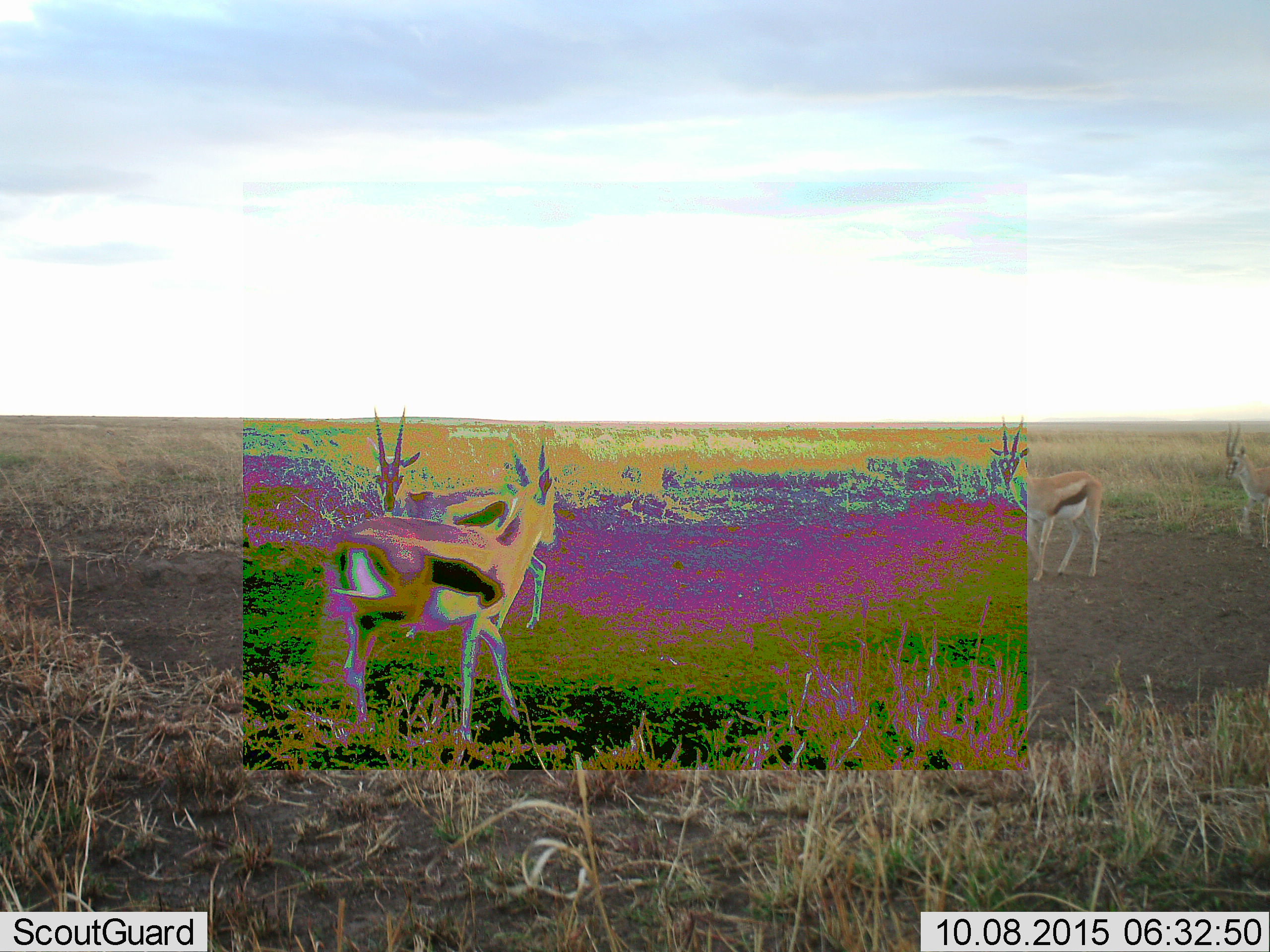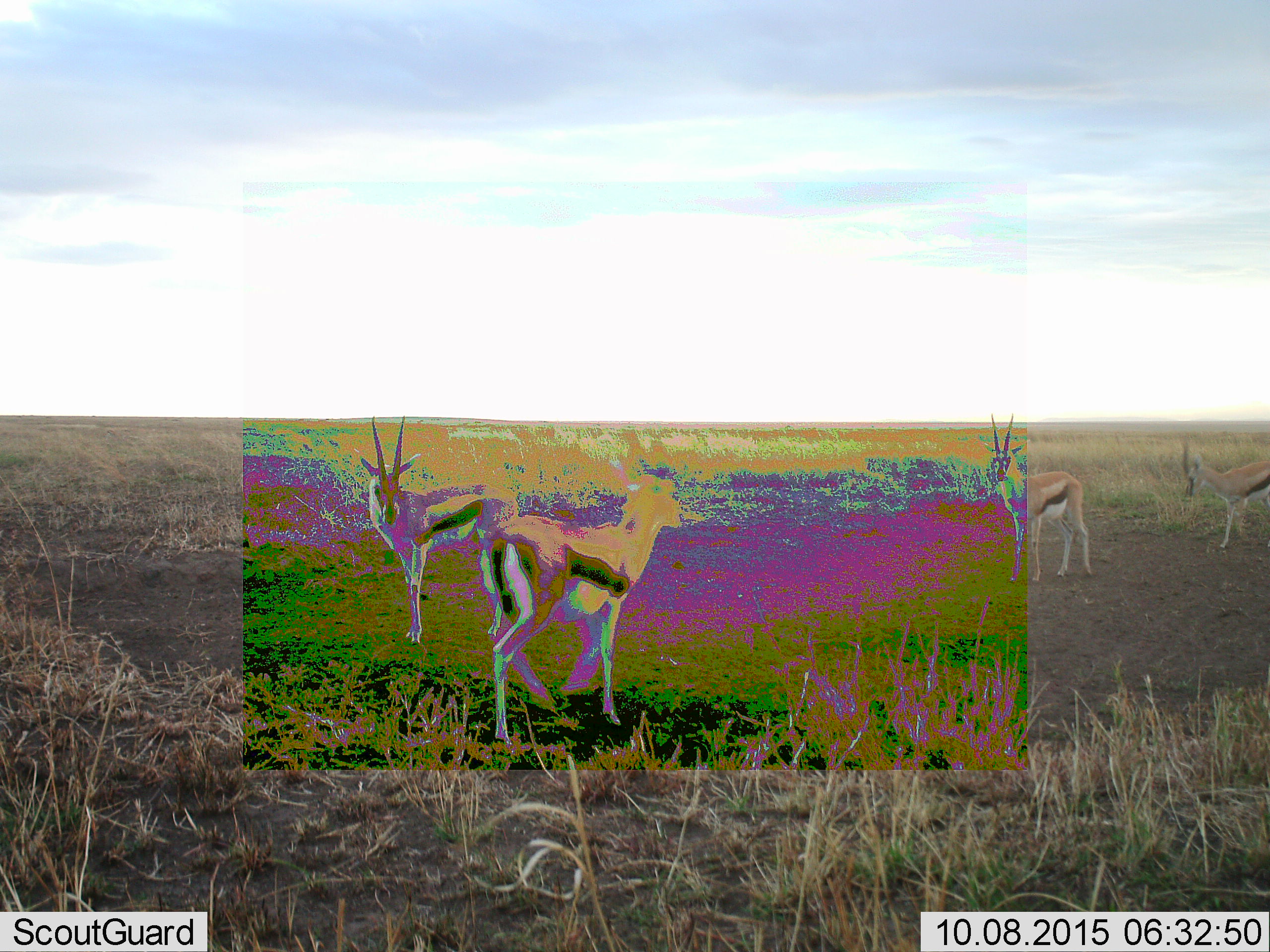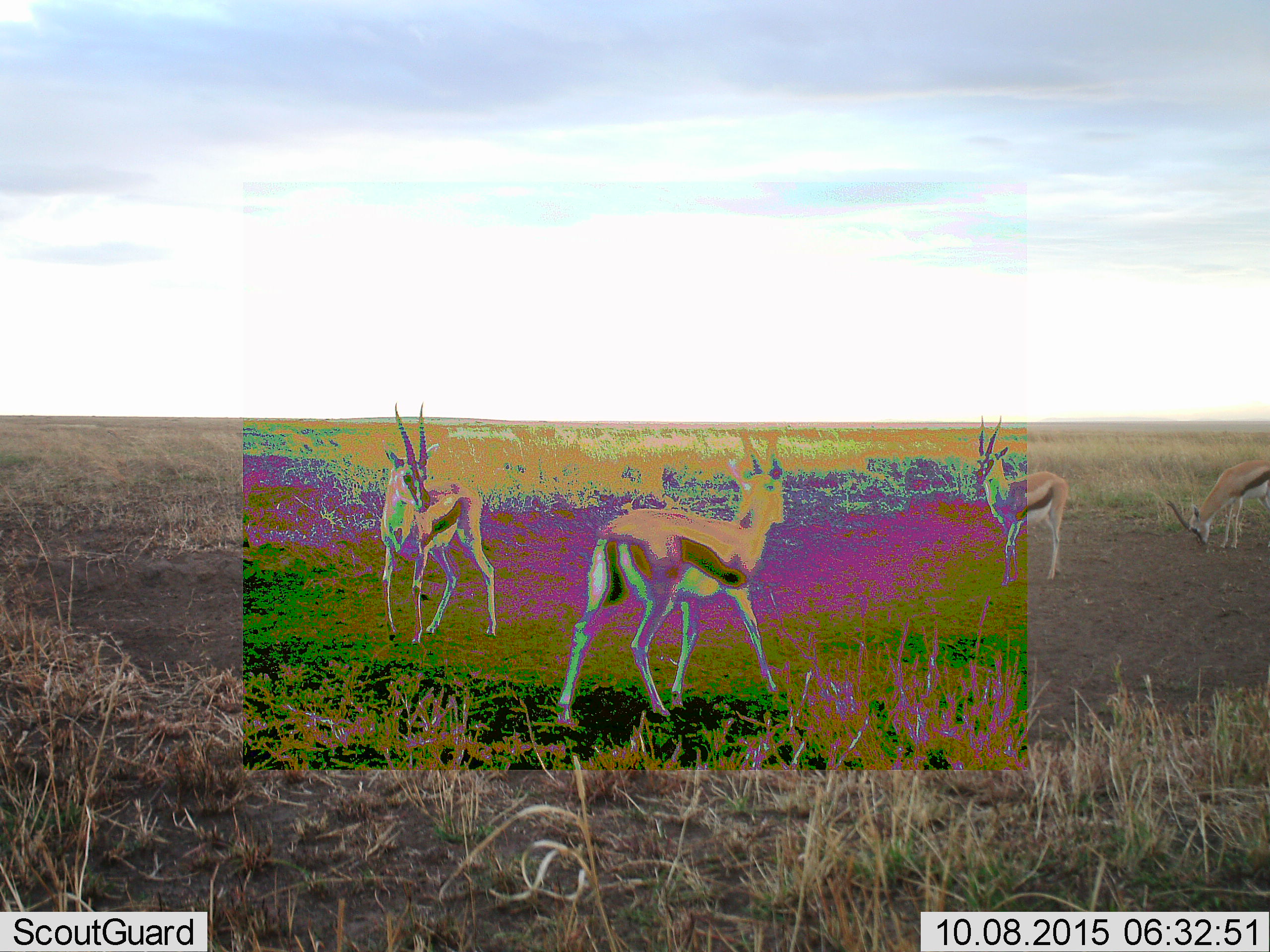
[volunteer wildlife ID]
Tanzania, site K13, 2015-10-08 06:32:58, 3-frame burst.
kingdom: Animalia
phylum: Chordata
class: Mammalia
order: Artiodactyla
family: Bovidae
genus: Eudorcas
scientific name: Eudorcas thomsonii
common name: thomson's gazelle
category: gazellethomsons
Gazellethomsons (thomson's gazelle) (Eudorcas thomsonii), count 4. Behavior (volunteer vote fractions): standing 67%, resting 0%, moving 78%, interacting 11%. Young present (vote fraction): 0%. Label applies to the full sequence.